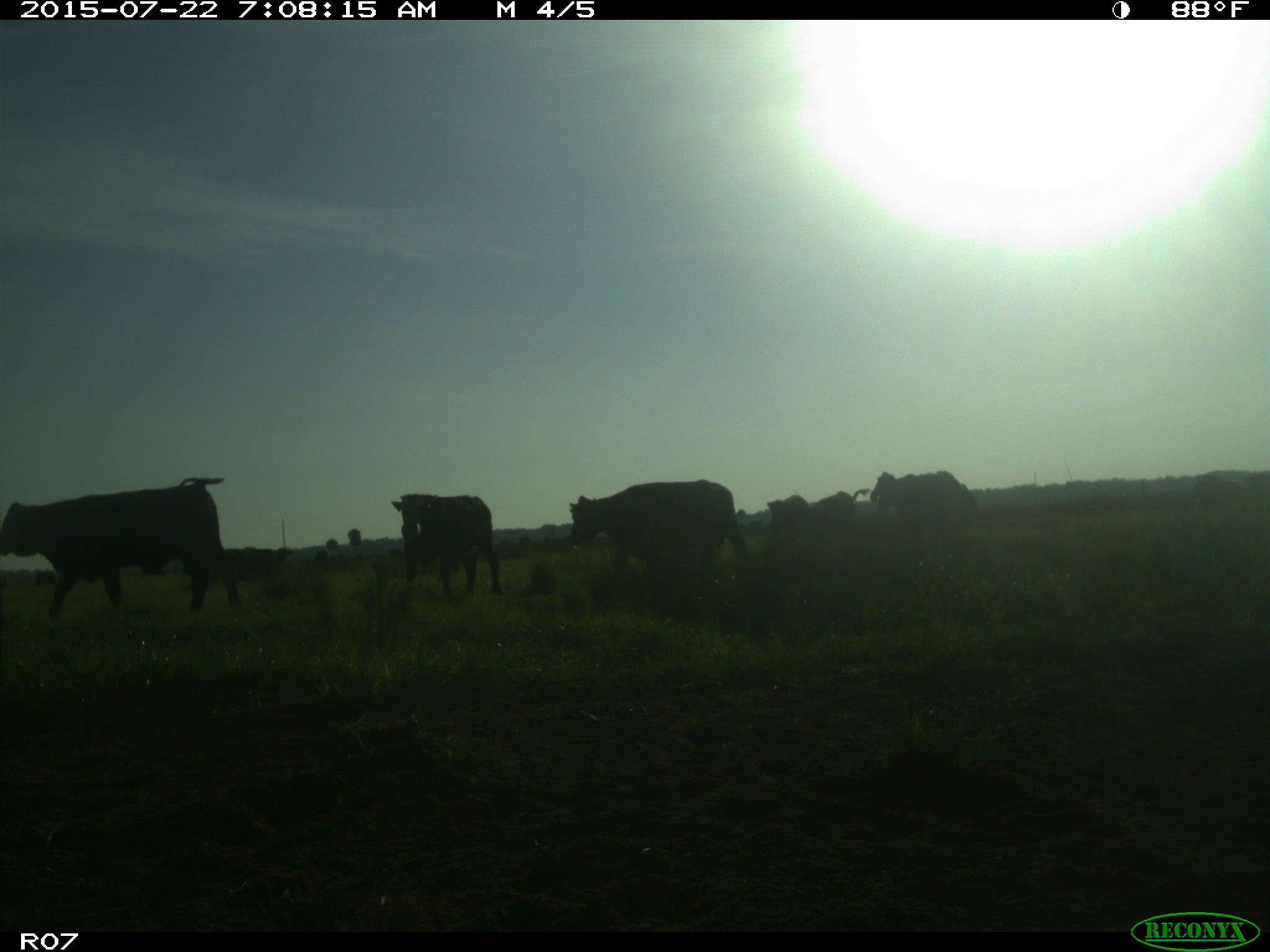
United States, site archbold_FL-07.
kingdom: Animalia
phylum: Chordata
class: Mammalia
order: Artiodactyla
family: Bovidae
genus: Bos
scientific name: Bos taurus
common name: domestic cow